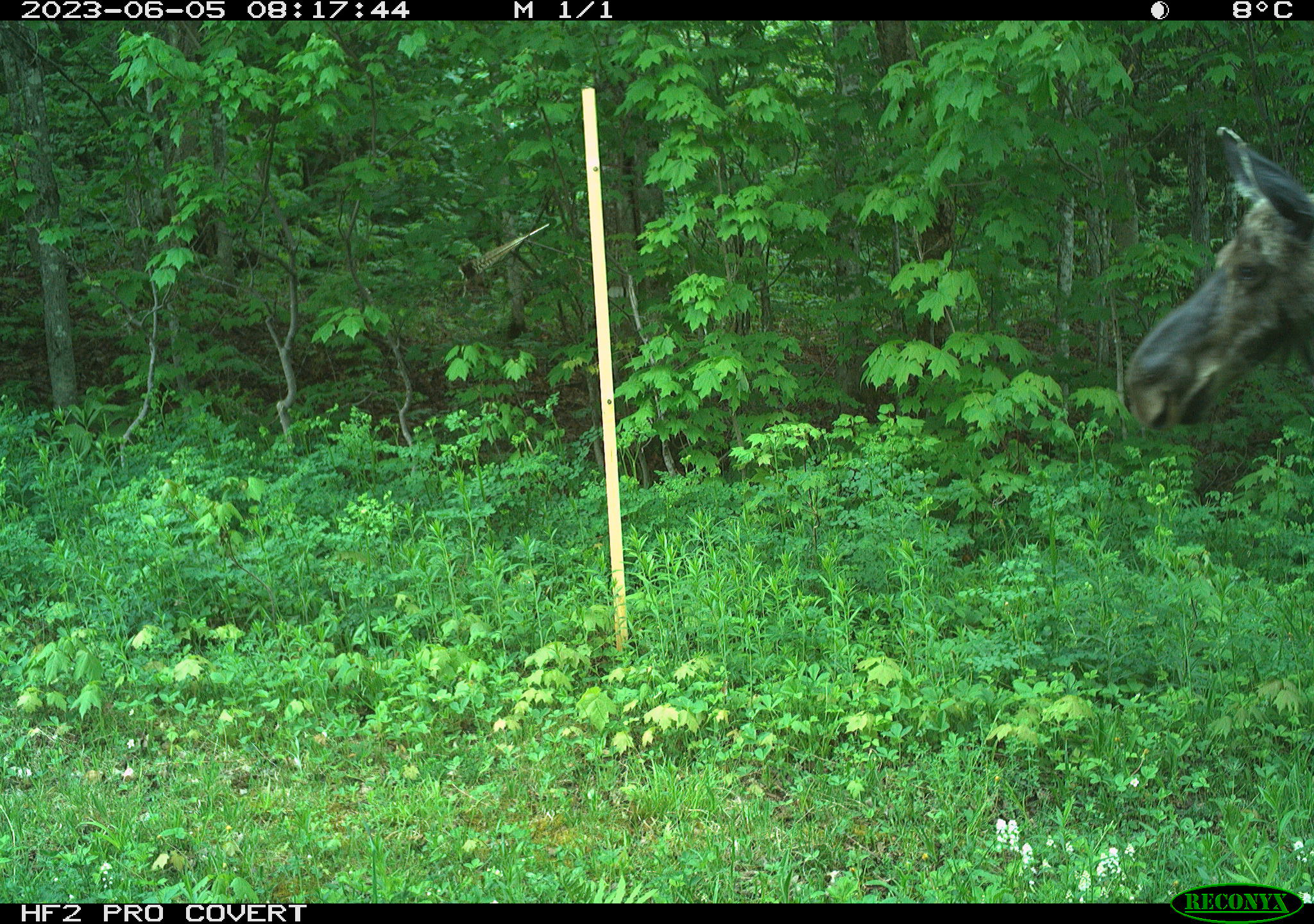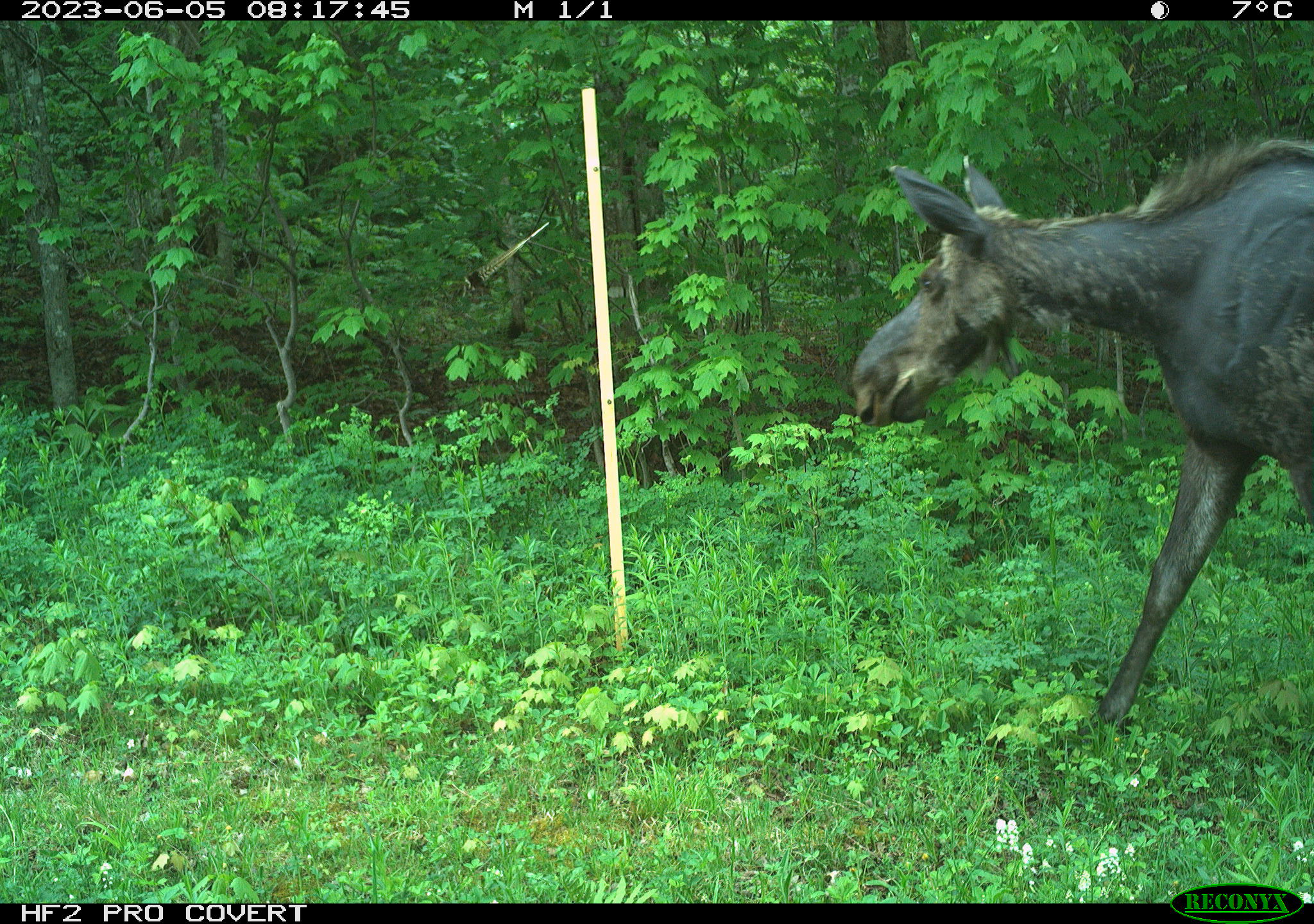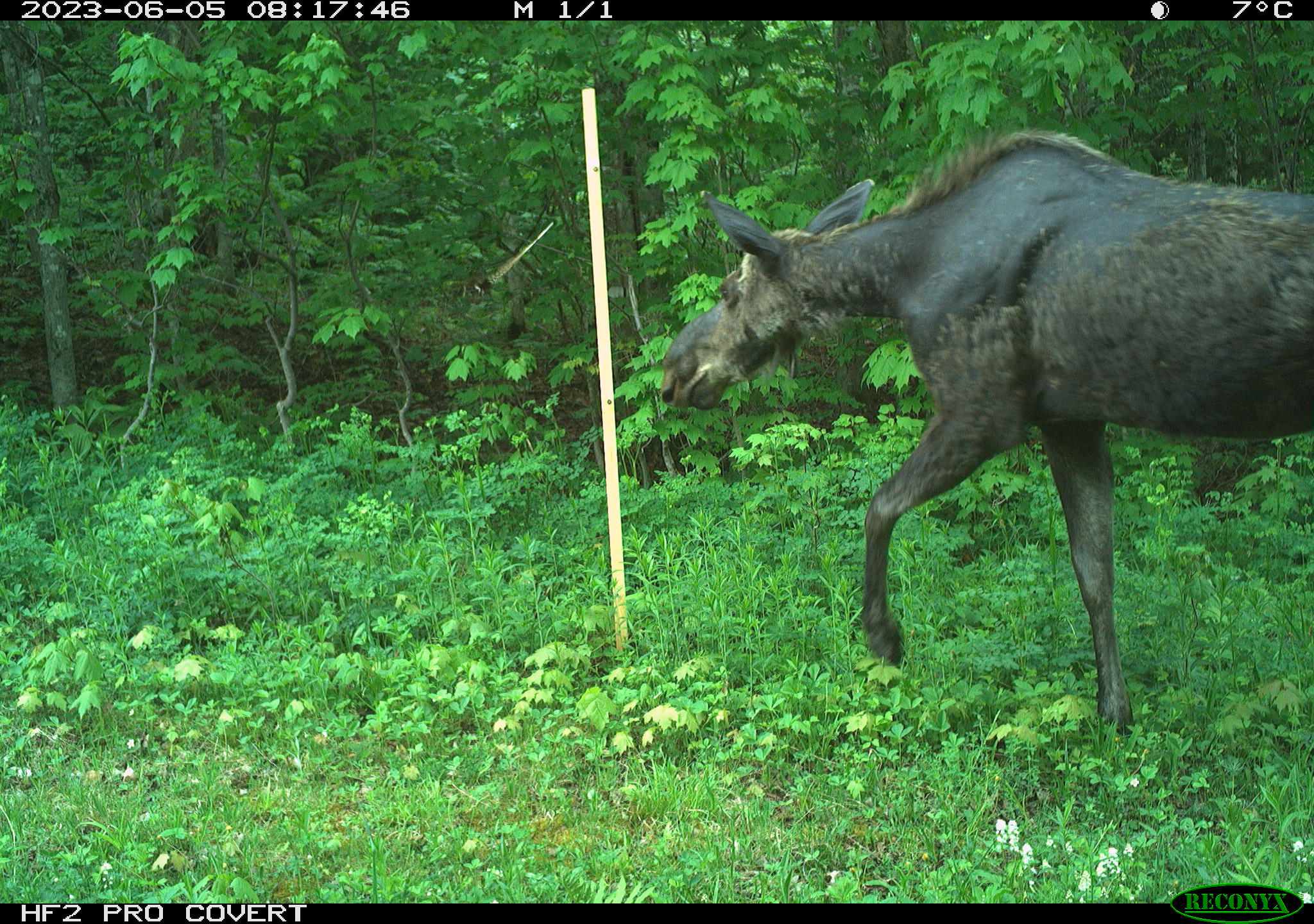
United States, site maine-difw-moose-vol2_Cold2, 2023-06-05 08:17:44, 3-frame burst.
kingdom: Animalia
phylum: Chordata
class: Mammalia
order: Artiodactyla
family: Cervidae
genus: Alces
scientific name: Alces alces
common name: moose